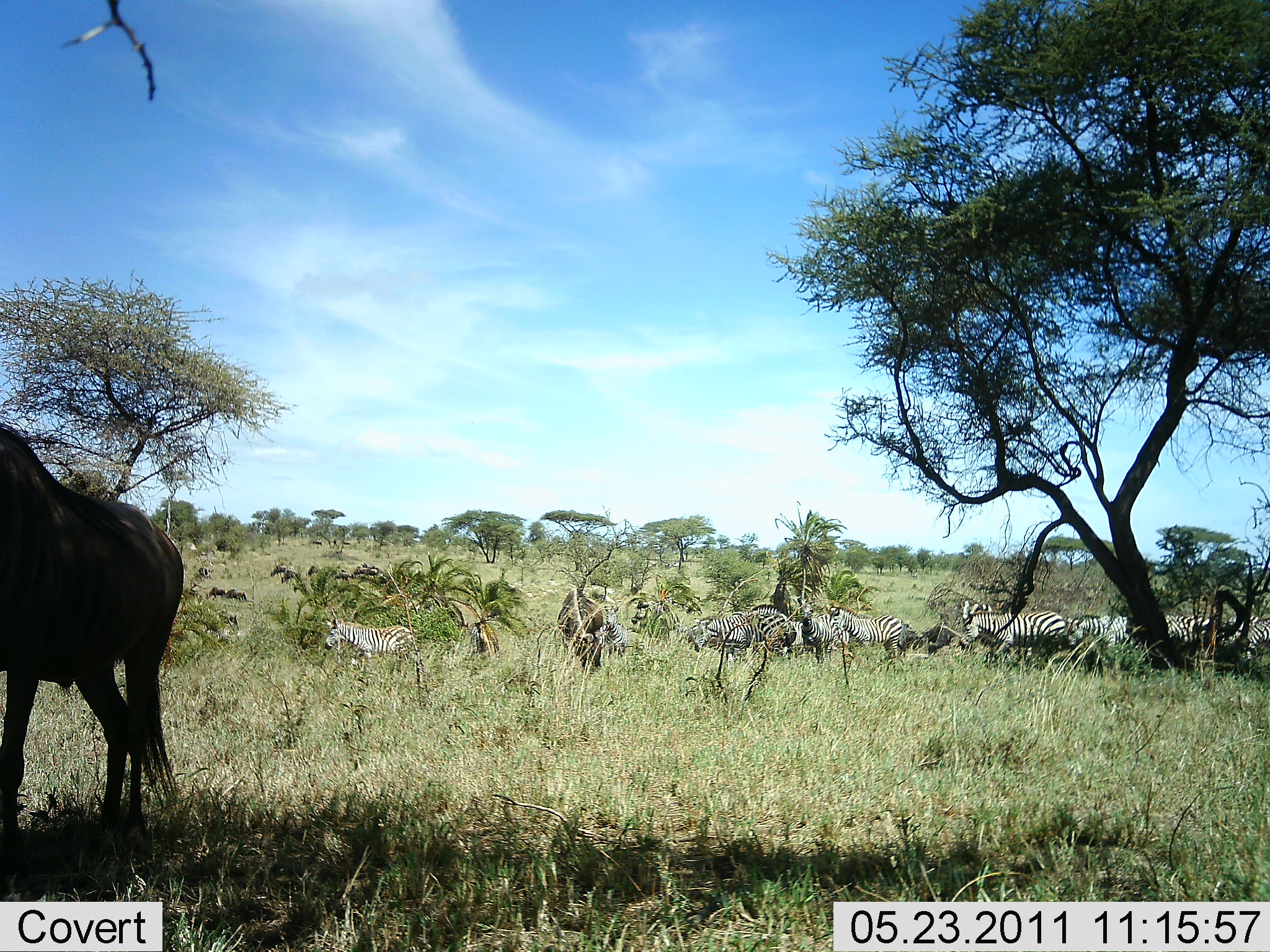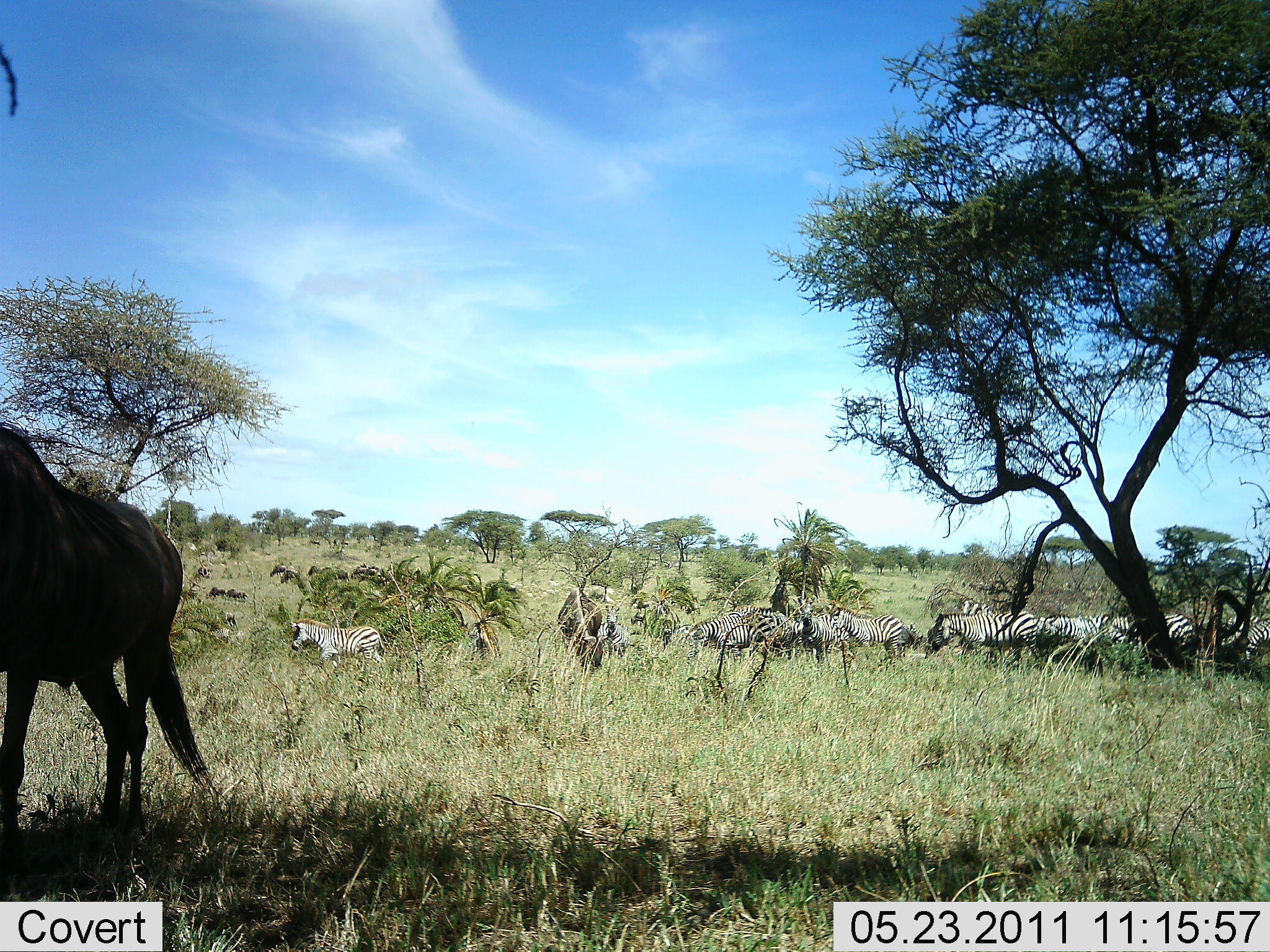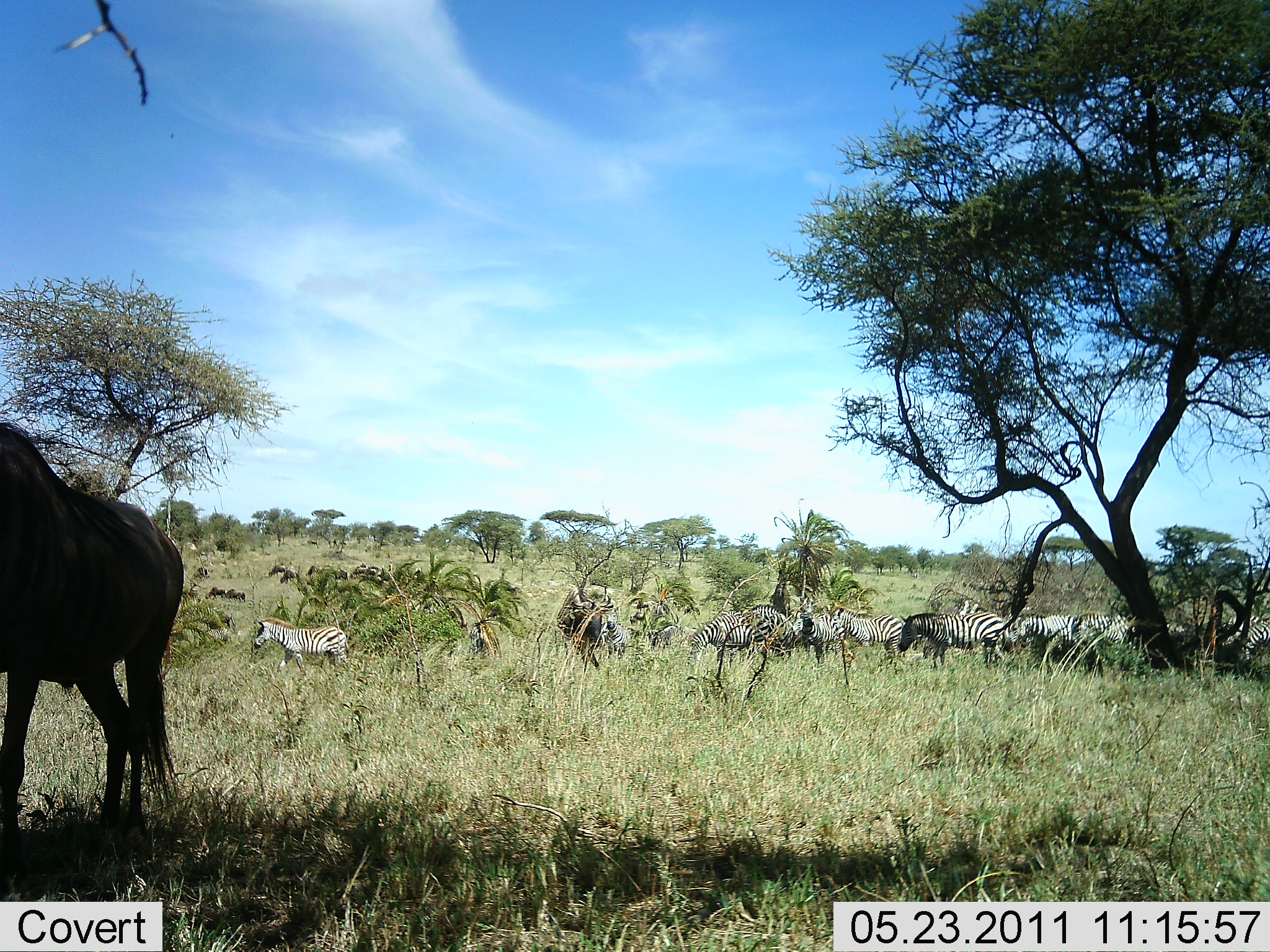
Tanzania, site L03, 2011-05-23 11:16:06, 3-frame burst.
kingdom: Animalia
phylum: Chordata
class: Mammalia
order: Artiodactyla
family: Bovidae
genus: Connochaetes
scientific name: Connochaetes taurinus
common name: blue wildebeest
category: wildebeest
Wildebeest (blue wildebeest) (Connochaetes taurinus), count 2. Behavior (volunteer vote fractions): standing 80%, resting 0%, moving 10%, interacting 0%. Young present (vote fraction): 0%. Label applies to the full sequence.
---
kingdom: Animalia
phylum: Chordata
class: Mammalia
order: Perissodactyla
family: Equidae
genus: Equus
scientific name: Equus quagga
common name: plains zebra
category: zebra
Zebra (plains zebra) (Equus quagga), count 10. Behavior (volunteer vote fractions): standing 59%, resting 0%, moving 71%, interacting 6%. Young present (vote fraction): 6%. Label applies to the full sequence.